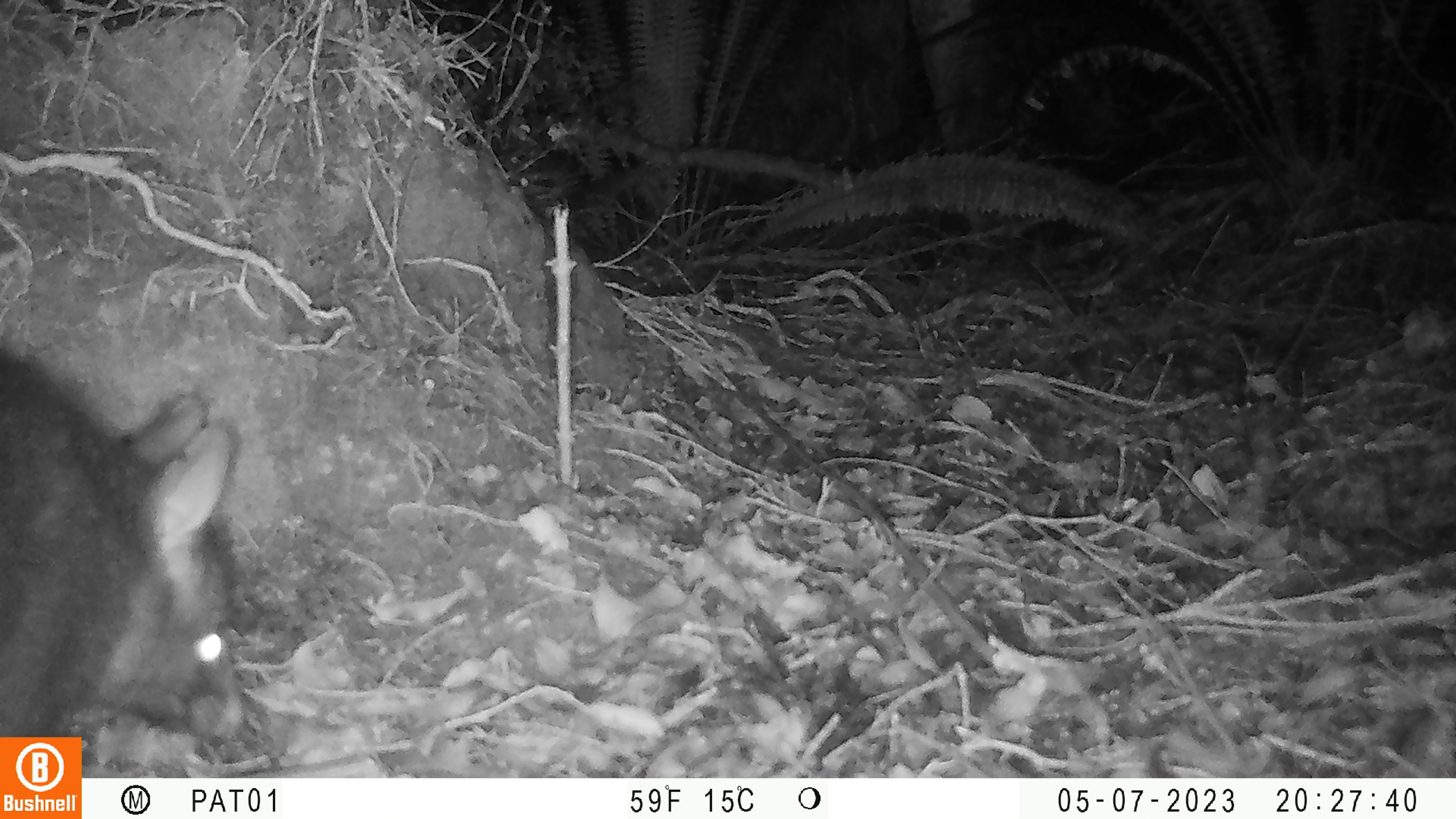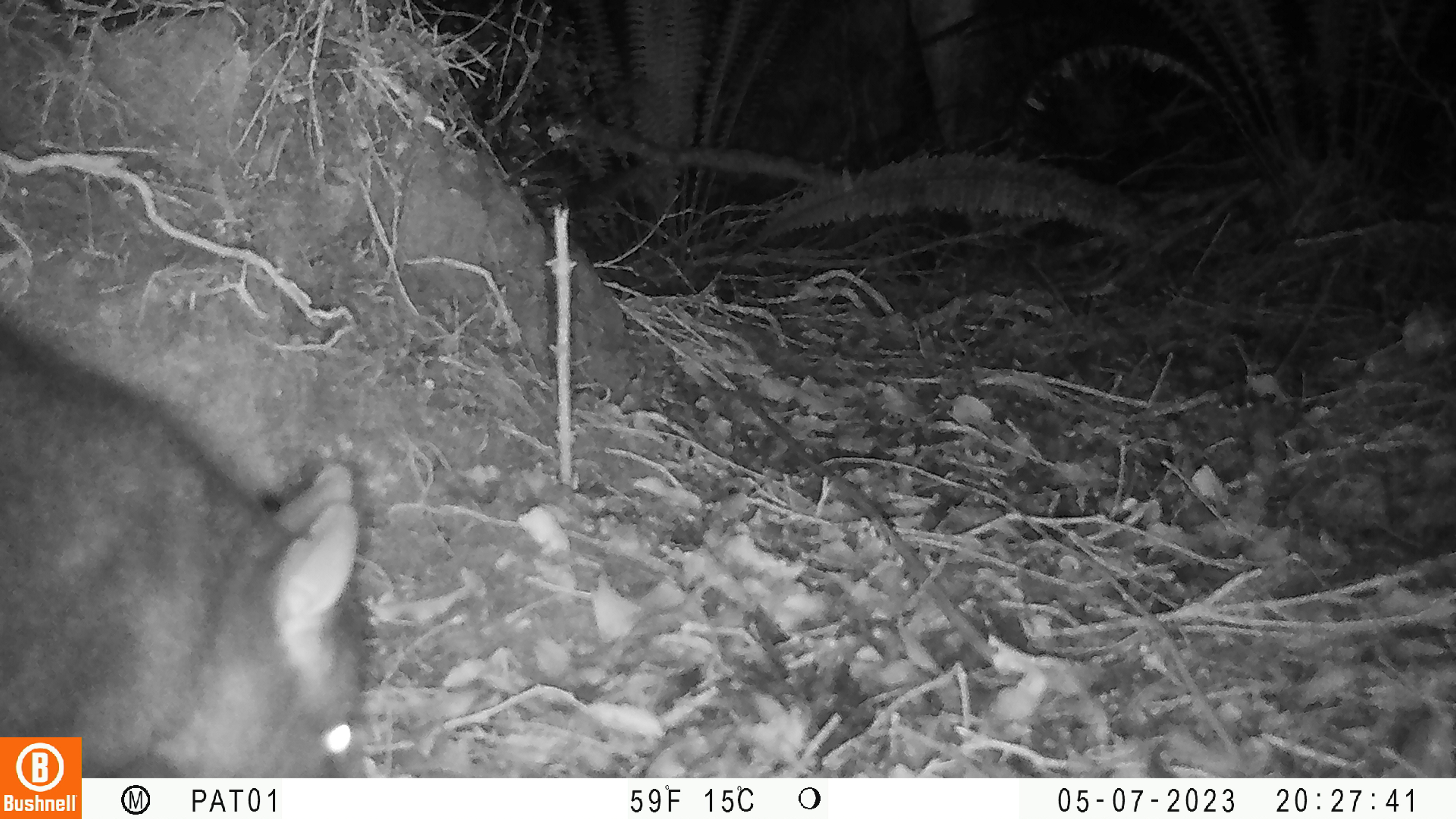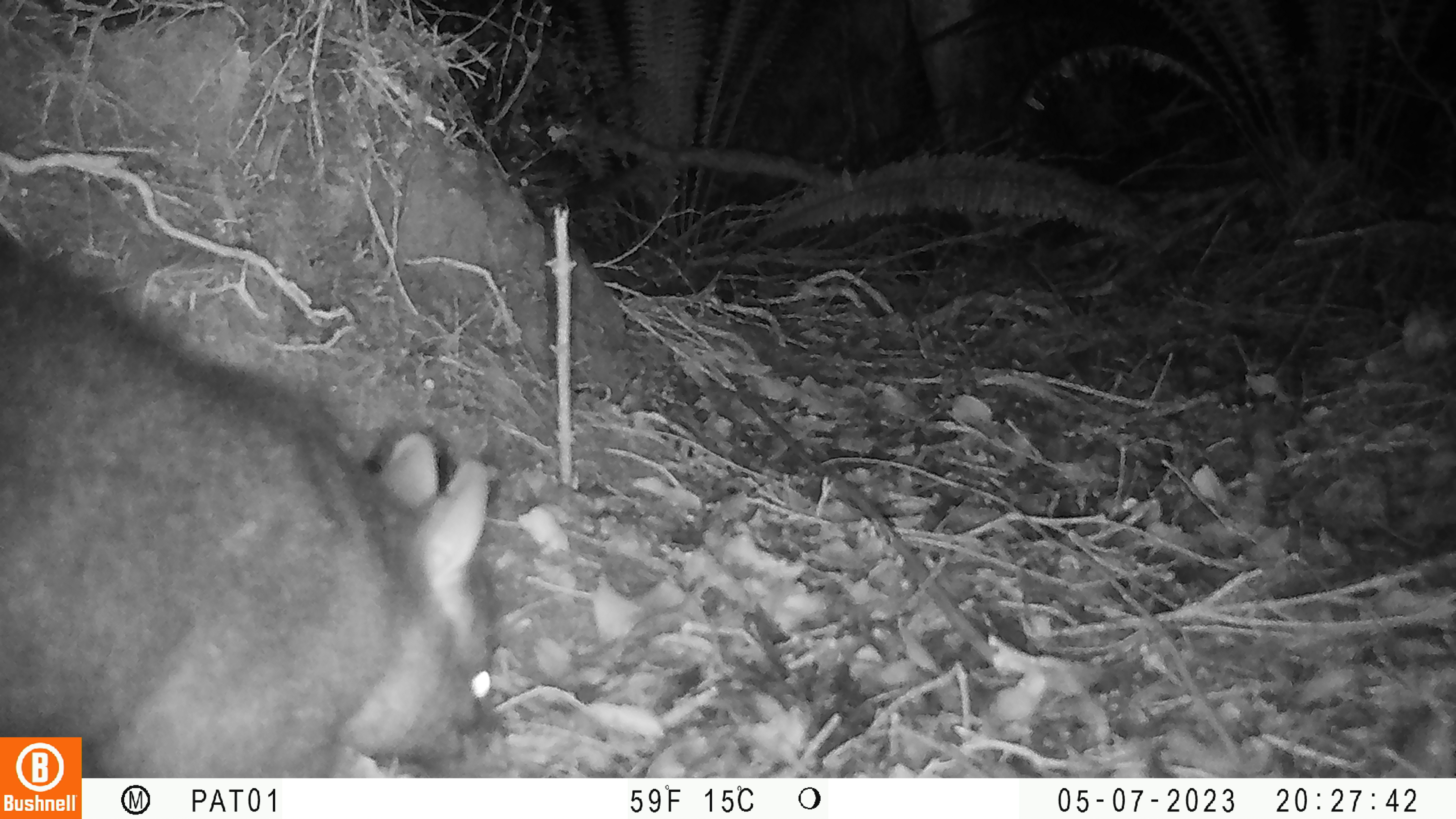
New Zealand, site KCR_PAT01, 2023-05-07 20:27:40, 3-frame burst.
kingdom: Animalia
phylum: Chordata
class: Mammalia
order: Diprotodontia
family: Phalangeridae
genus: Trichosurus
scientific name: Trichosurus vulpecula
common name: common brushtail possum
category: possum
Possum (common brushtail possum) (Trichosurus vulpecula).